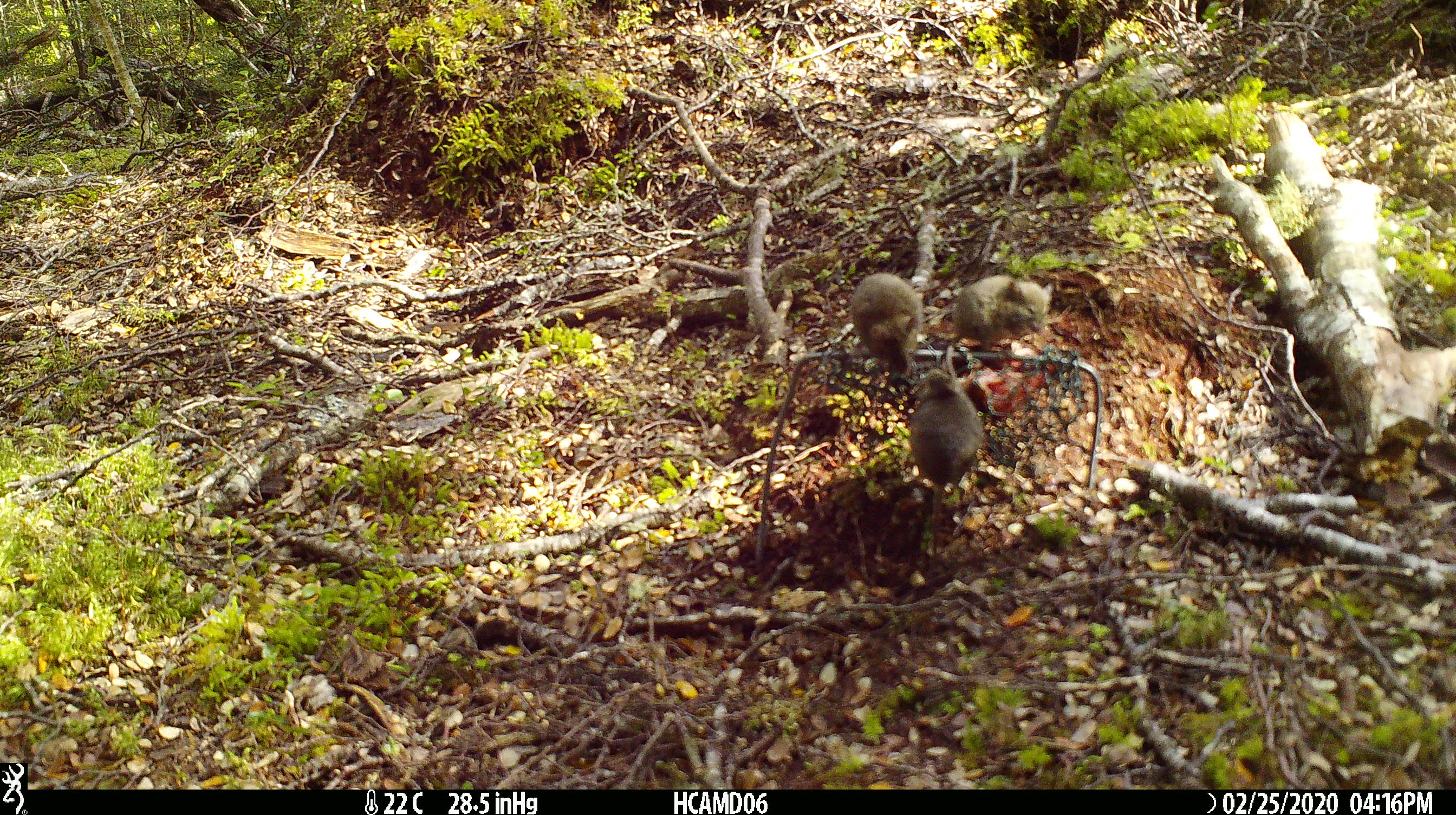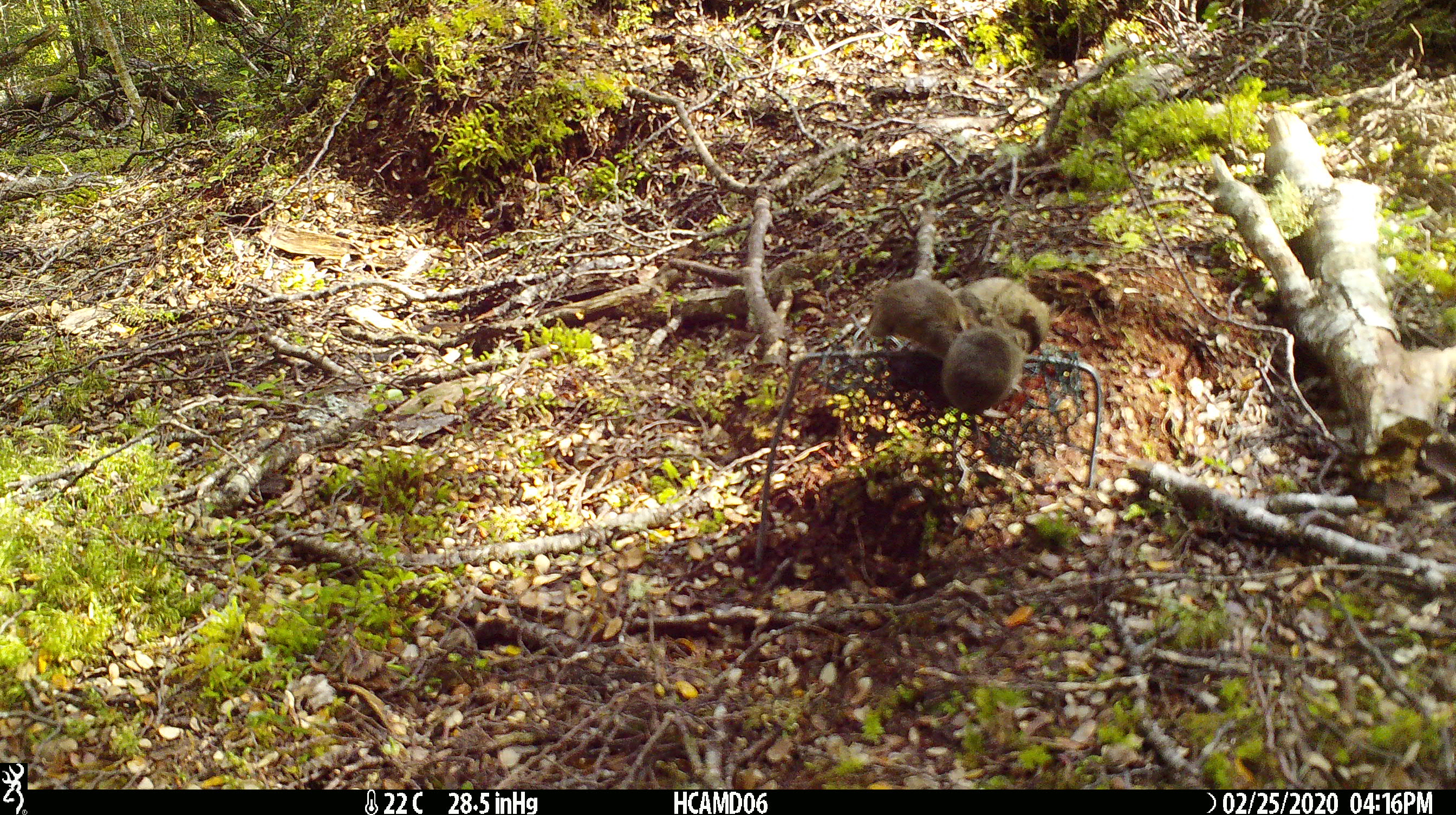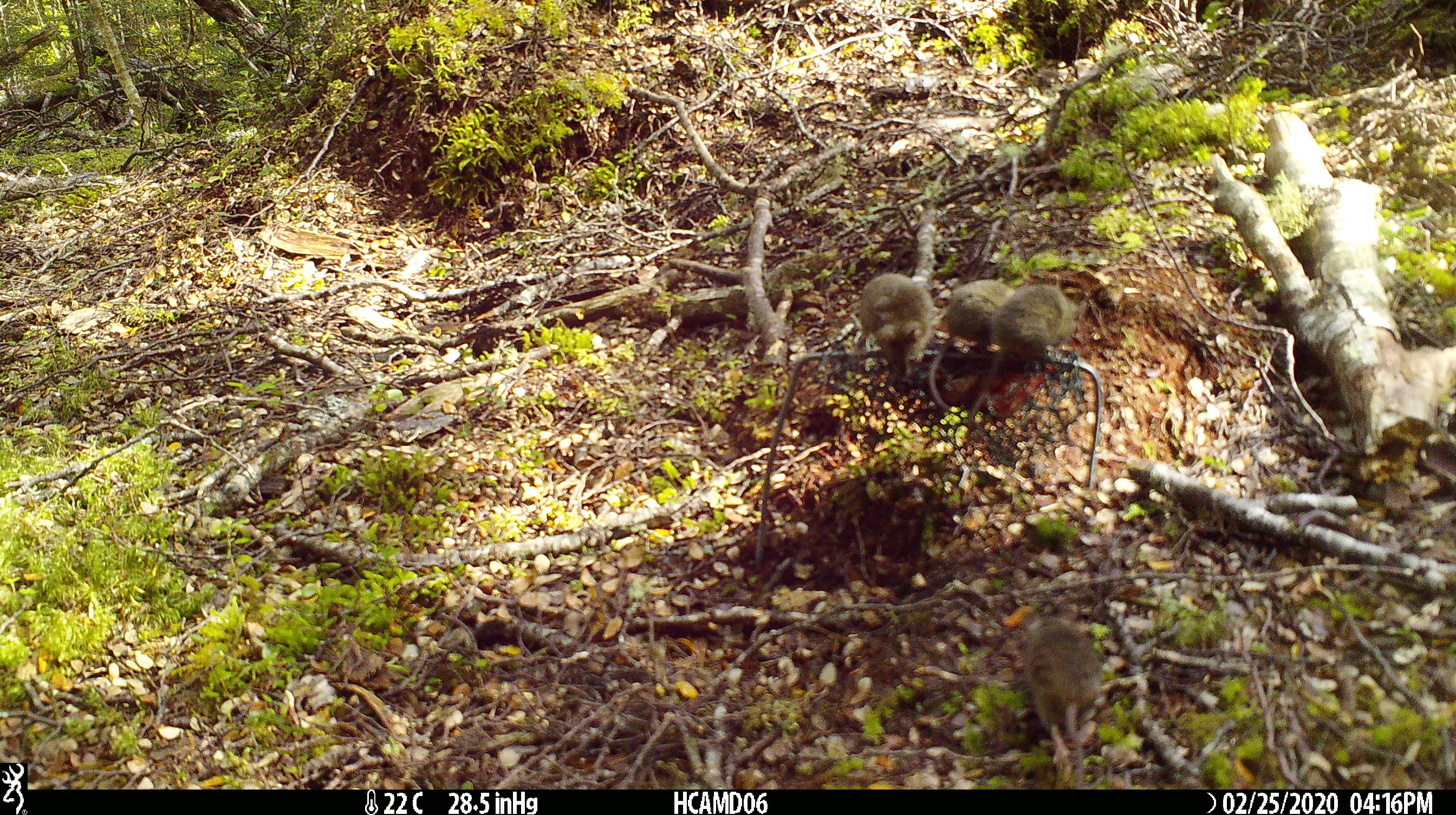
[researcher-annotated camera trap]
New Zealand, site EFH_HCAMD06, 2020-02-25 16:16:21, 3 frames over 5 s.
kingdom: Animalia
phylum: Chordata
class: Mammalia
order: Rodentia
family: Muridae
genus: Mus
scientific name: Mus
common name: mouse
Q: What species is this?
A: Mouse (Mus).